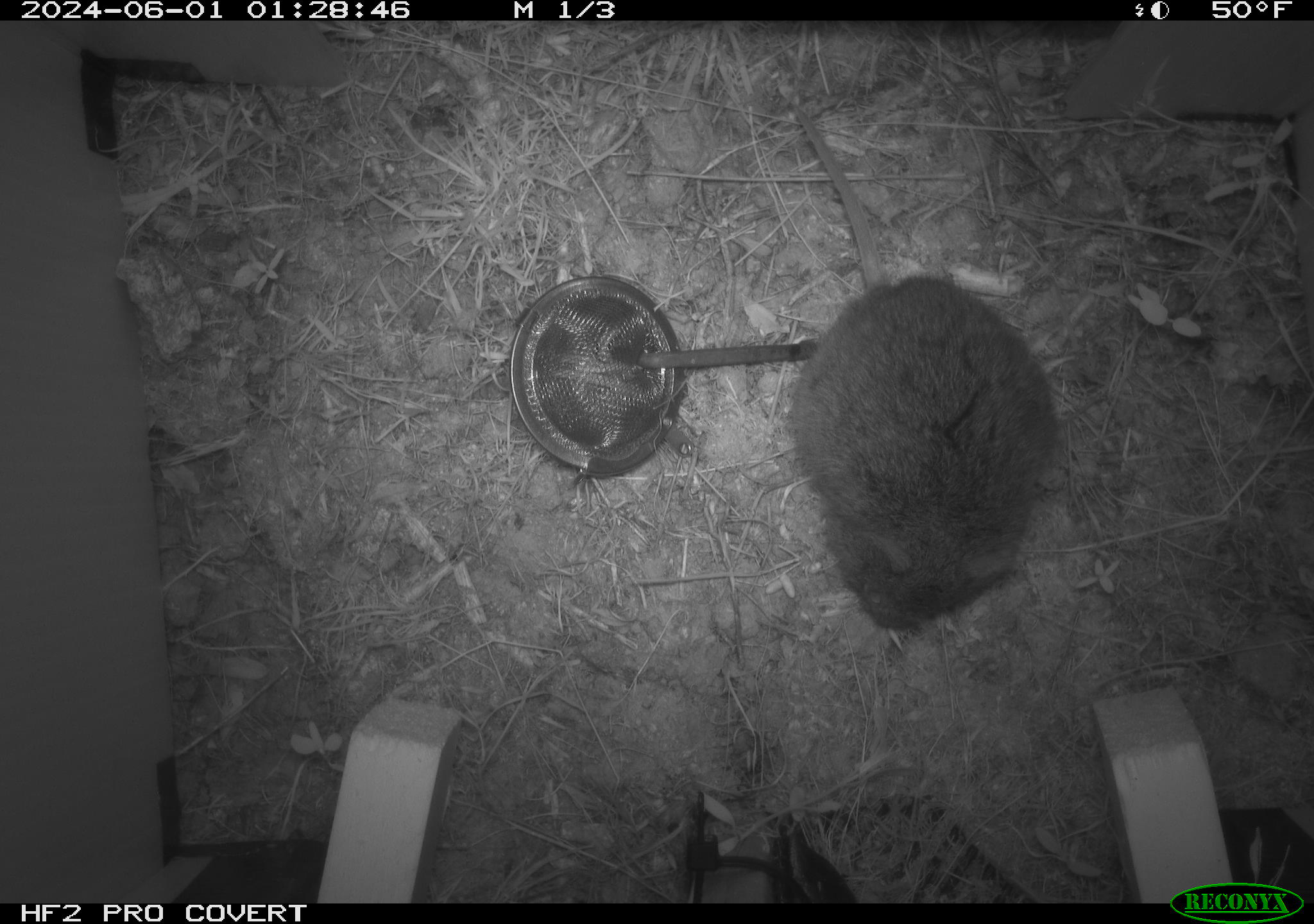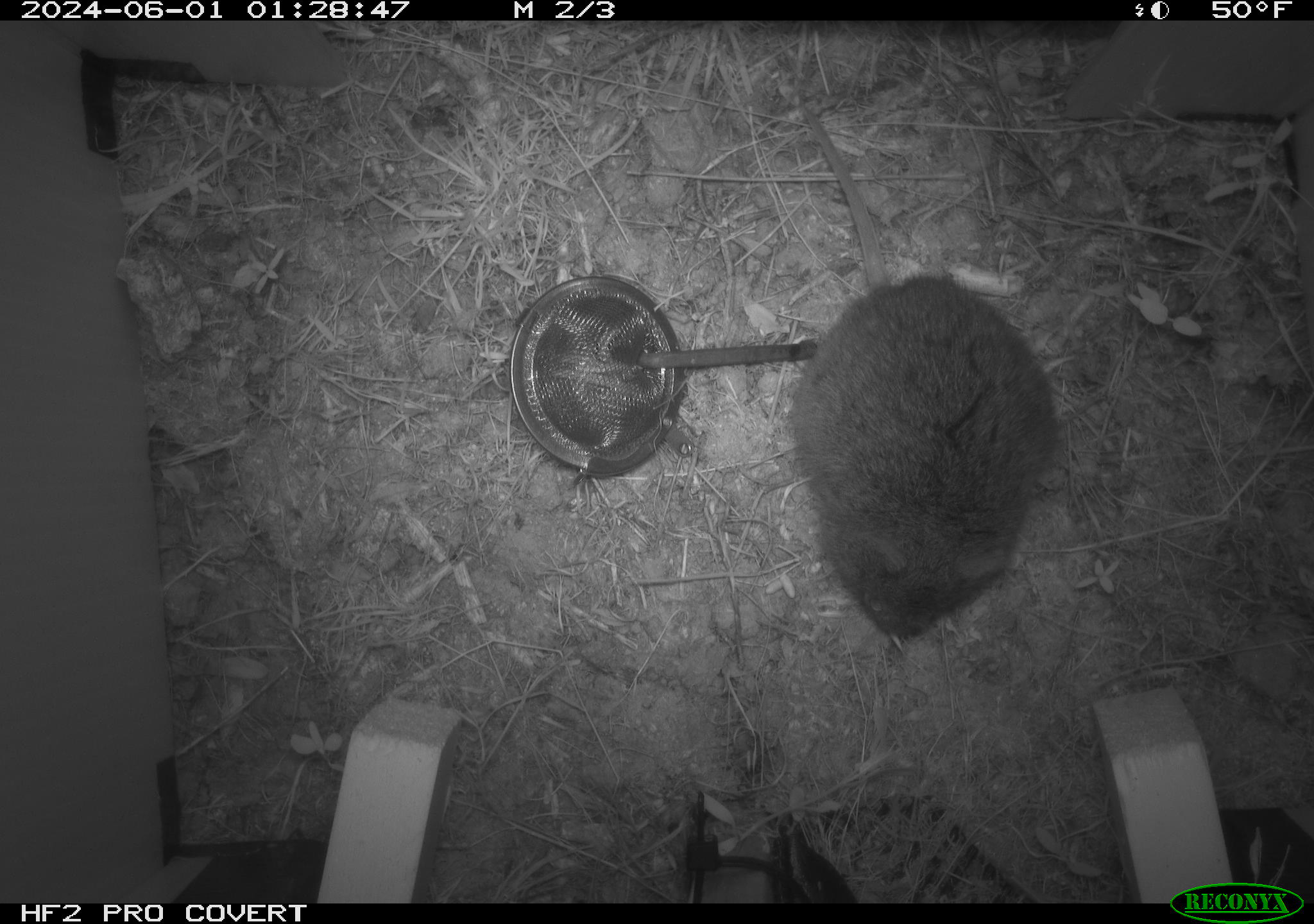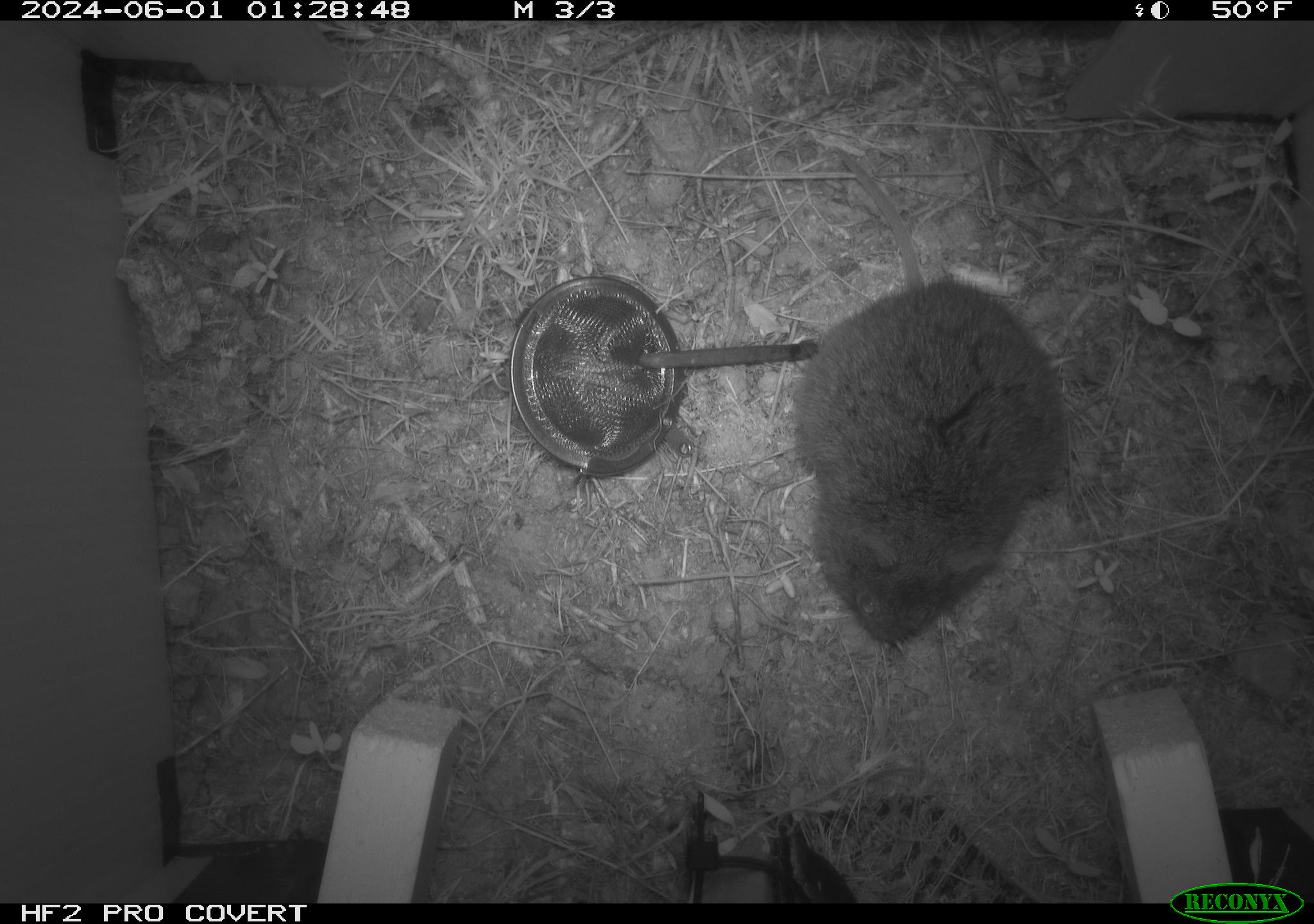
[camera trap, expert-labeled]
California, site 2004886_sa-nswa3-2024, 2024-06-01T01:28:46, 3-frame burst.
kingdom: Animalia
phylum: Chordata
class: Mammalia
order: Rodentia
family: Cricetidae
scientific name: Arvicolinae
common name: voles, lemmings, and muskrats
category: arvicolinae subfamily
Arvicolinae subfamily (voles, lemmings, and muskrats) (Arvicolinae).